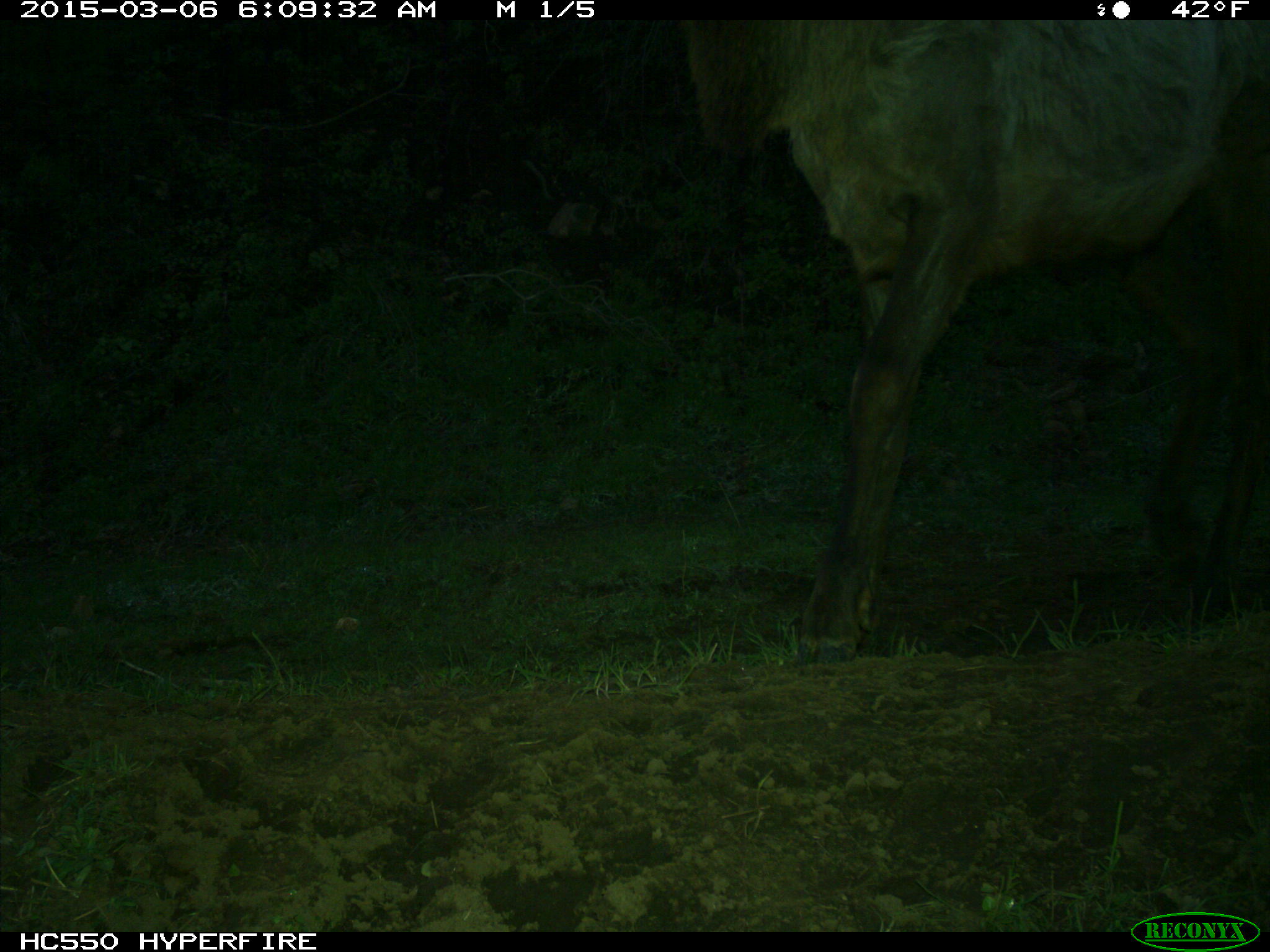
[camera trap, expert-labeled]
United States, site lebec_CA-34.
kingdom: Animalia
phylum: Chordata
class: Mammalia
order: Artiodactyla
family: Cervidae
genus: Cervus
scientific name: Cervus canadensis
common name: elk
Cervus canadensis (elk).